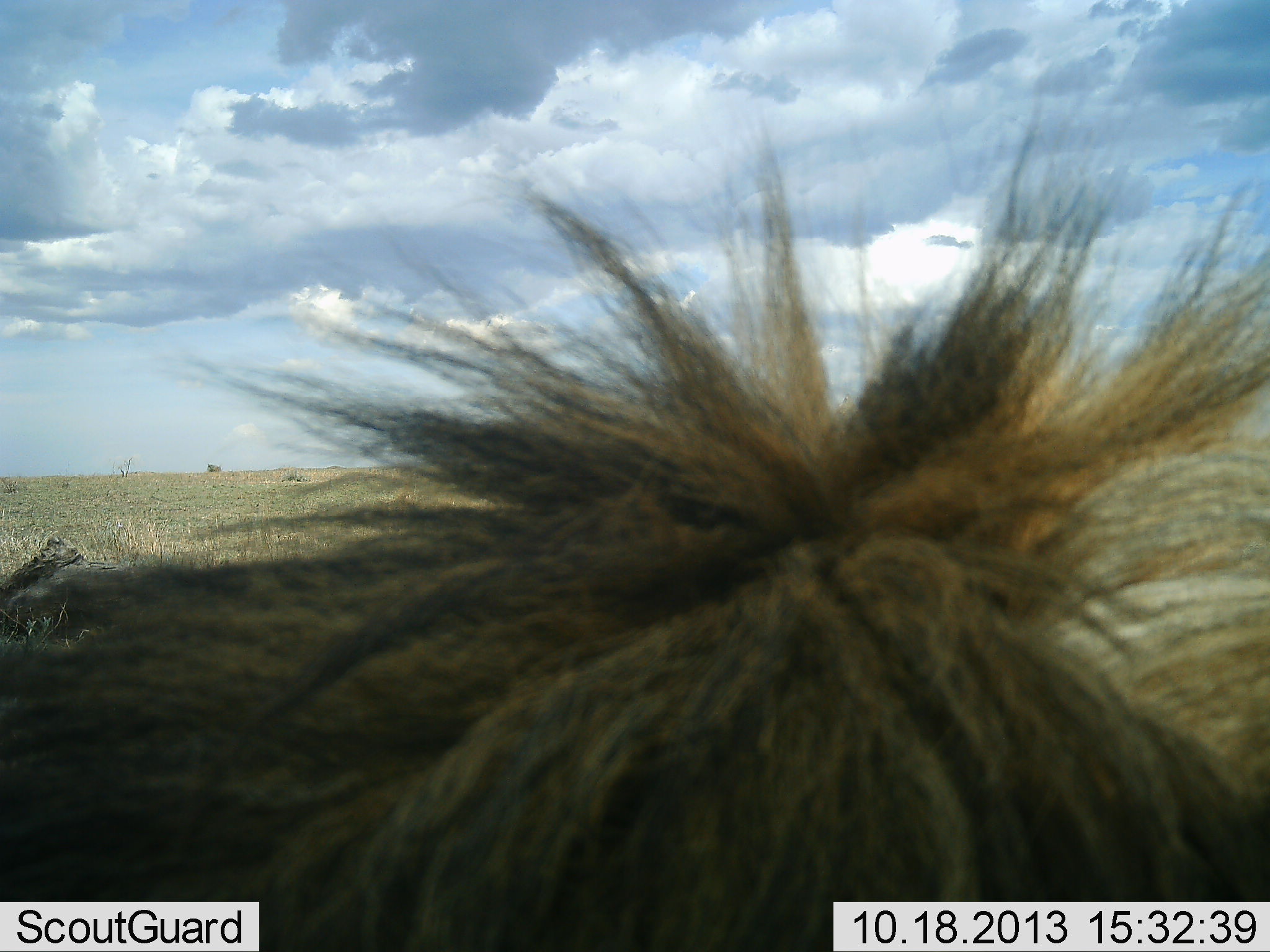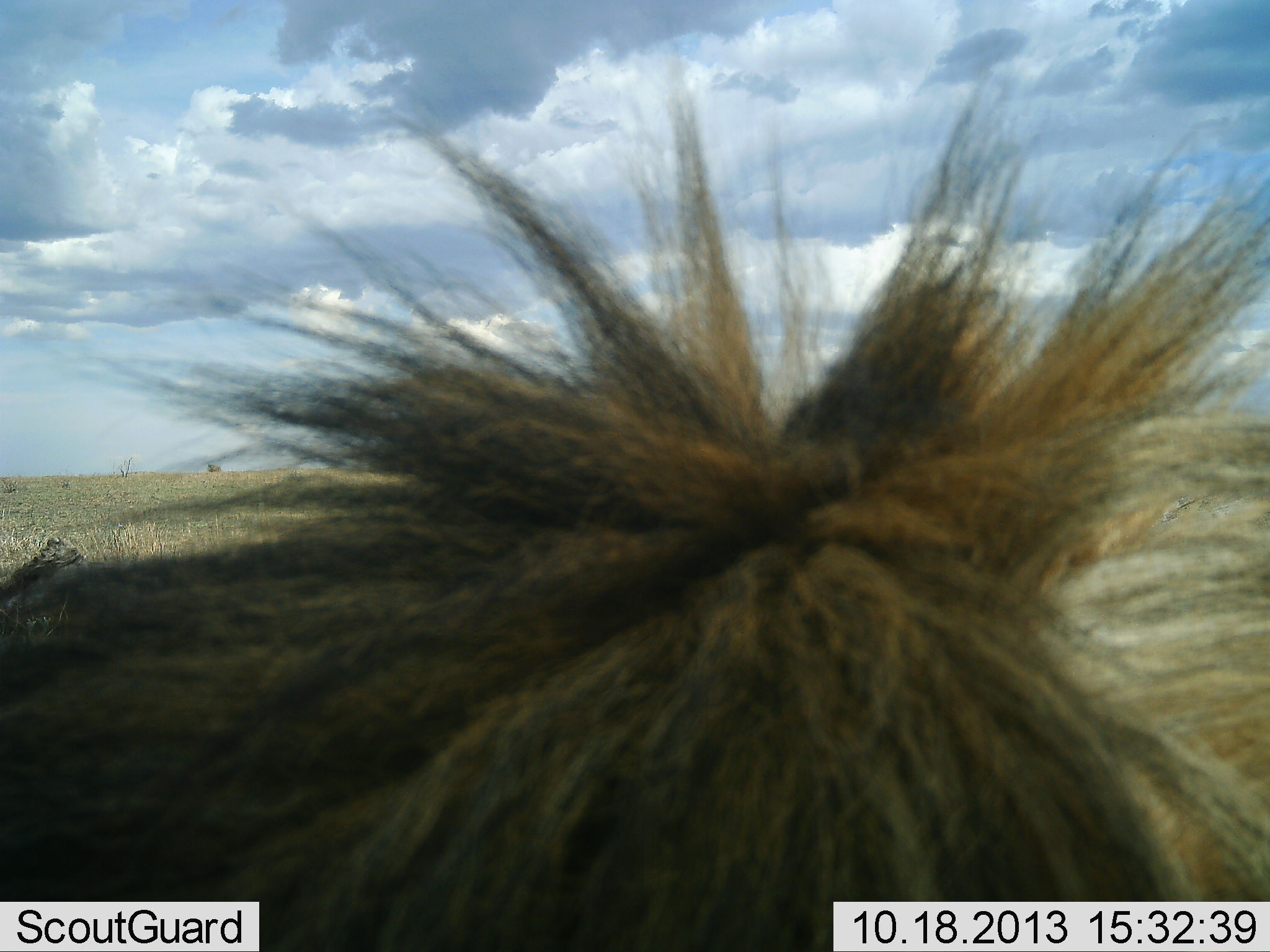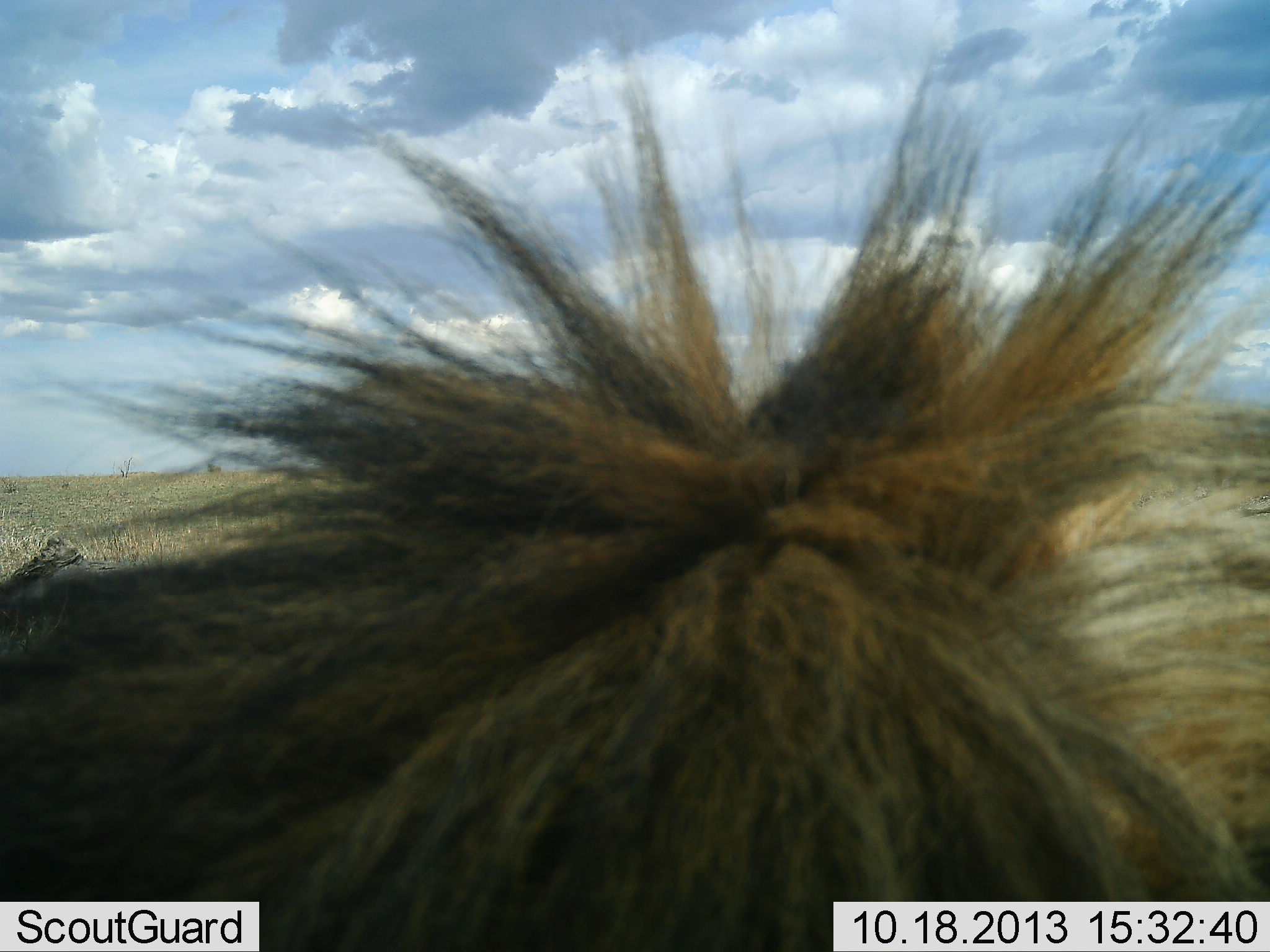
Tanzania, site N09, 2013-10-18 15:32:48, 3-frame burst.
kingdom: Animalia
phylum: Chordata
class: Mammalia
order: Carnivora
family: Felidae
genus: Panthera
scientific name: Panthera leo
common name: lion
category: lionmale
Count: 1.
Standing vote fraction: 40%.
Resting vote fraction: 48%.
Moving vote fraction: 16%.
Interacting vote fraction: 0%.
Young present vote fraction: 0%.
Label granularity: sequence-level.